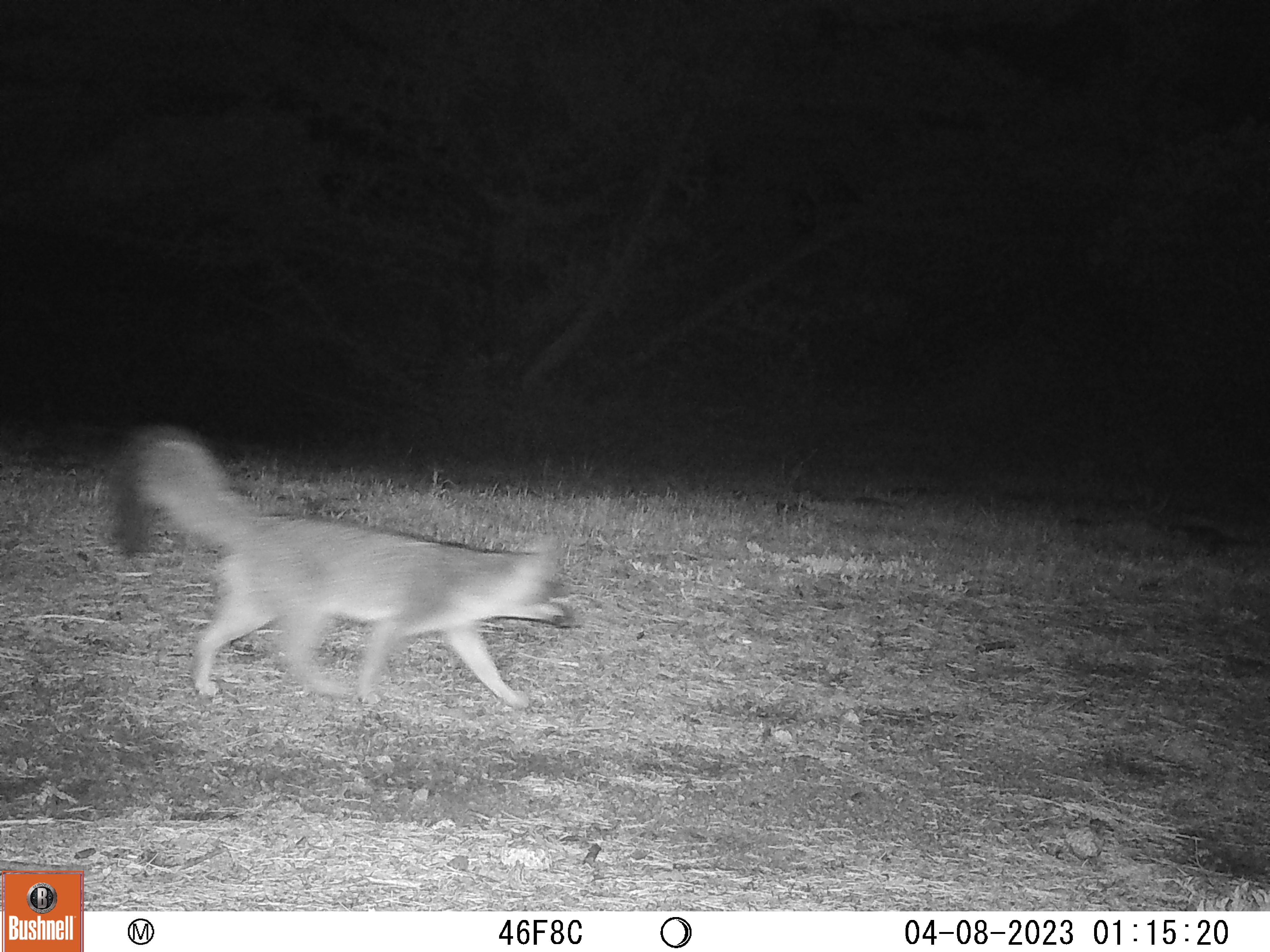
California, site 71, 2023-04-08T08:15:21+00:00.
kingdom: Animalia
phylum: Chordata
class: Mammalia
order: Carnivora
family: Canidae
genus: Urocyon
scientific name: Urocyon cinereoargenteus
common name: gray fox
Gray fox (Urocyon cinereoargenteus).